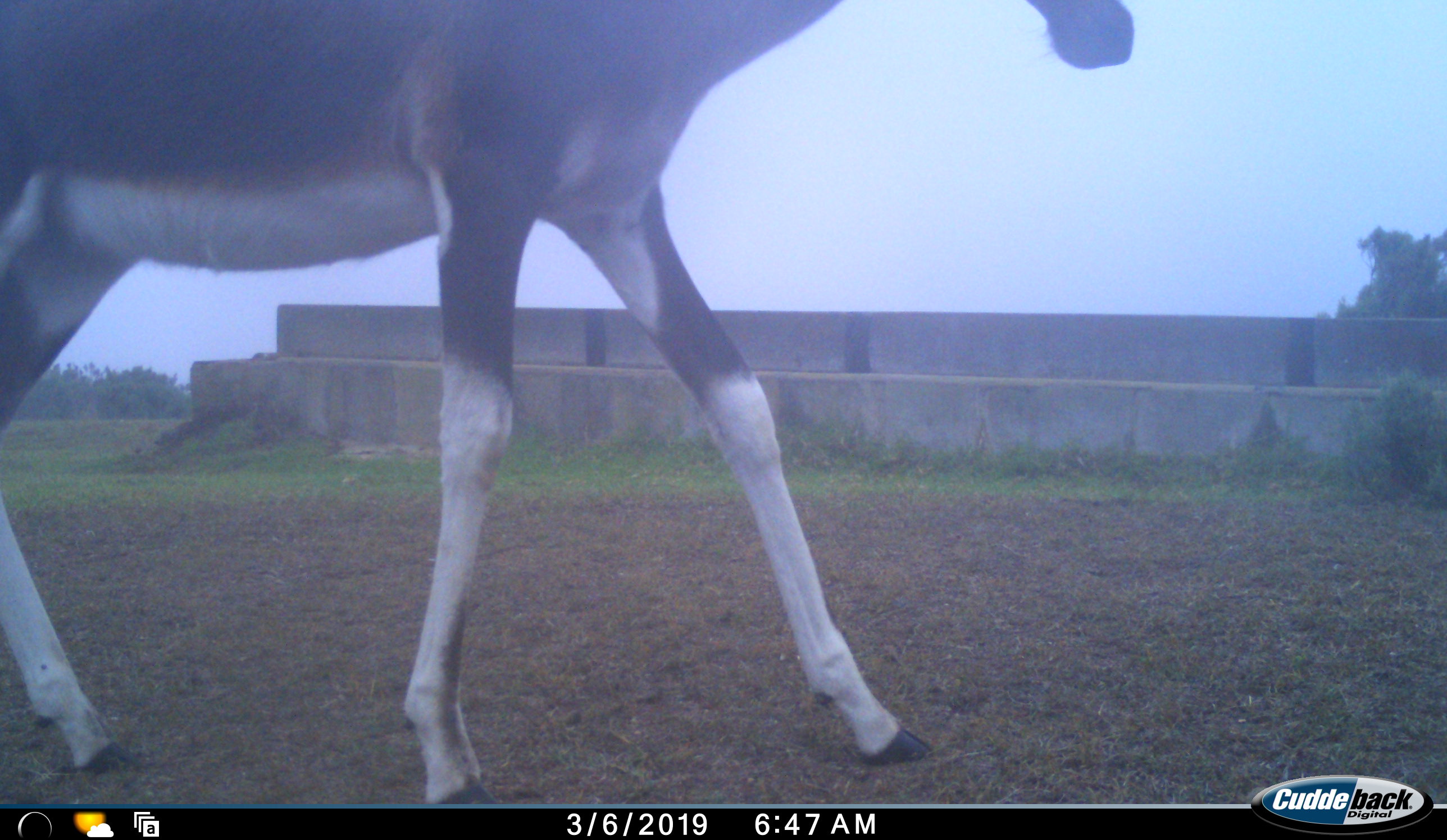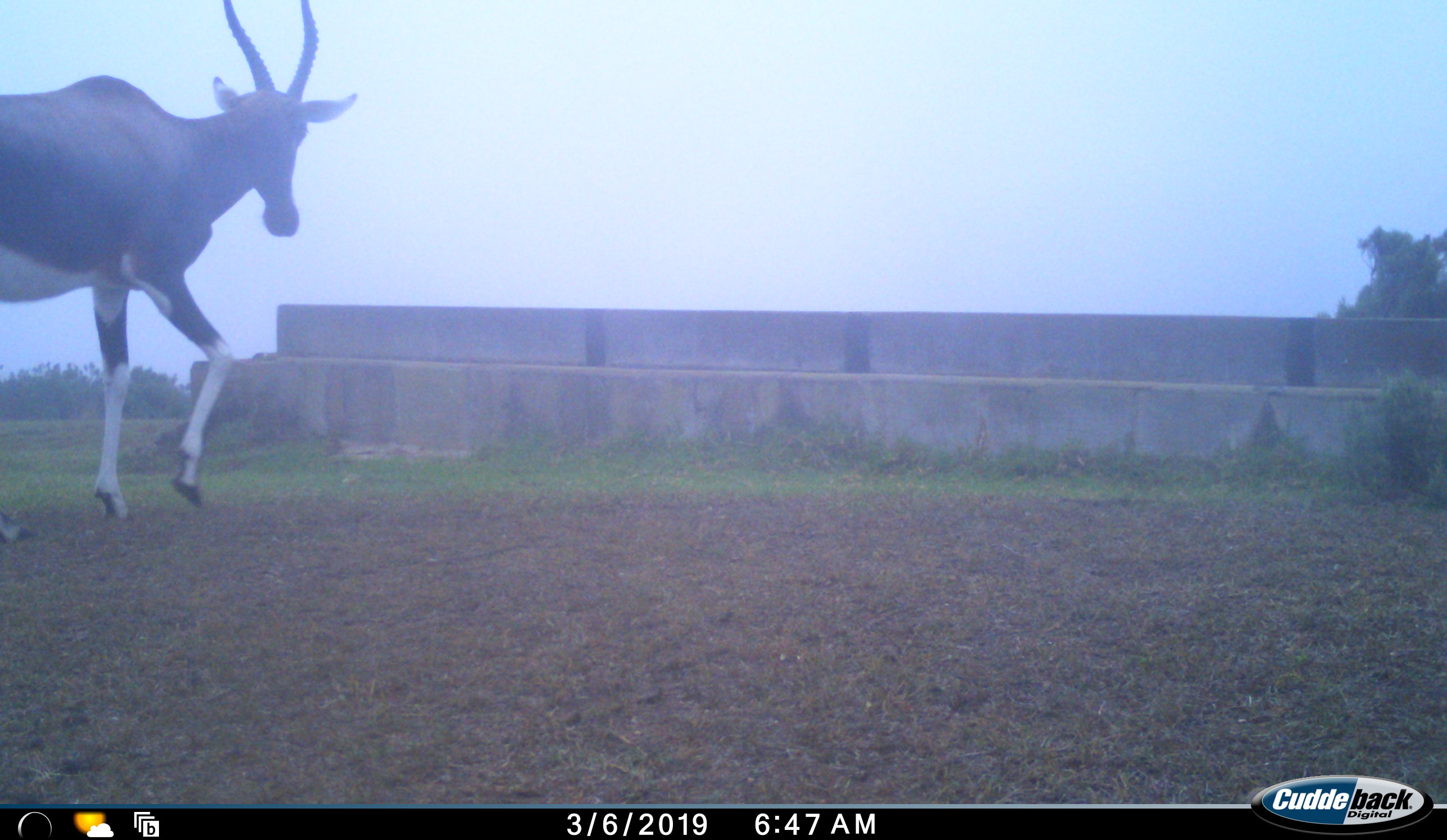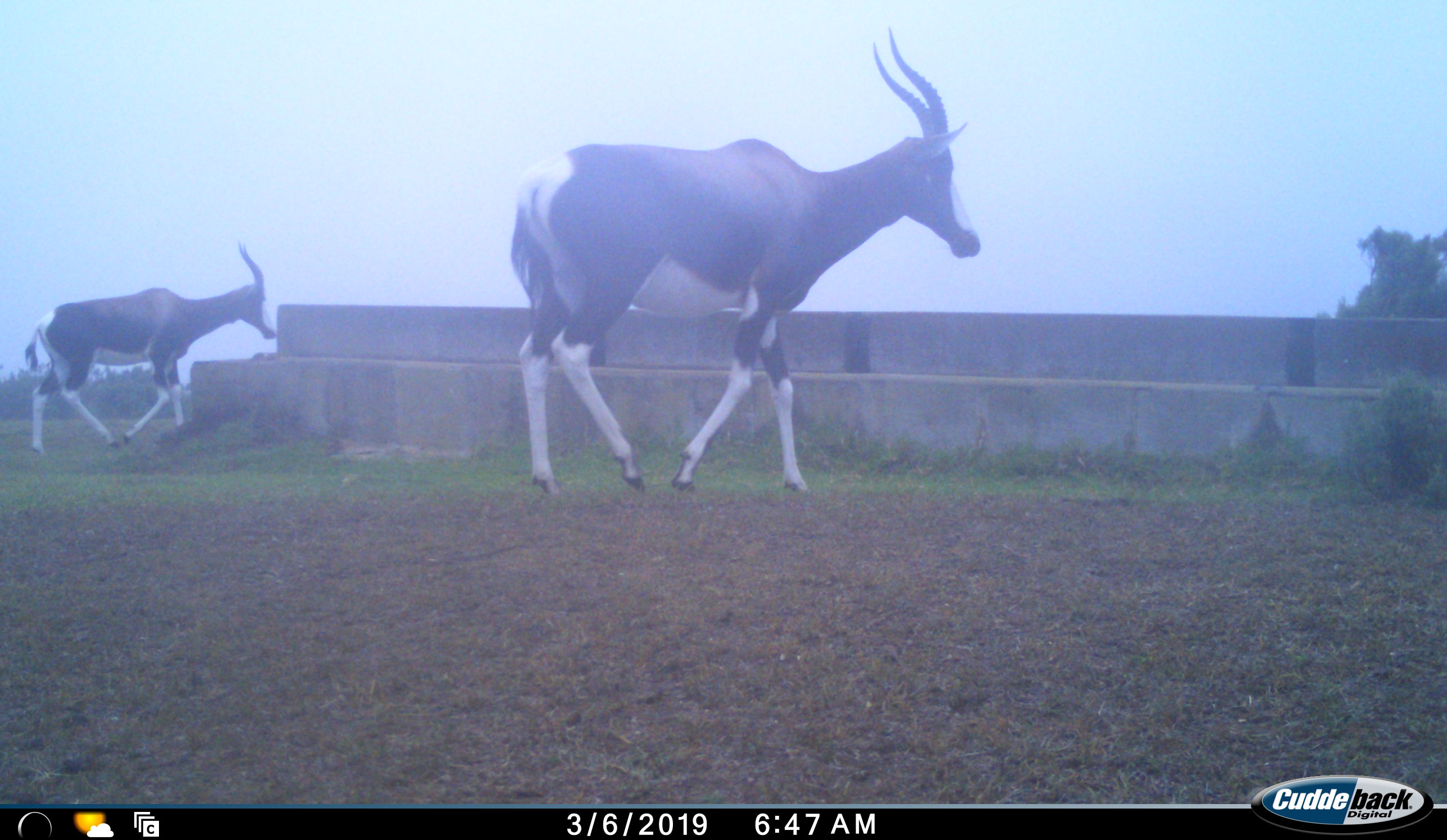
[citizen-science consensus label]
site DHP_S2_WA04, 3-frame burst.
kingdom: Animalia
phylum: Chordata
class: Mammalia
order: Artiodactyla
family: Bovidae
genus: Damaliscus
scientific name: Damaliscus pygargus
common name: bontebok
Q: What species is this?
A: Bontebok (Damaliscus pygargus).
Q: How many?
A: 2.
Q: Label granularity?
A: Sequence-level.